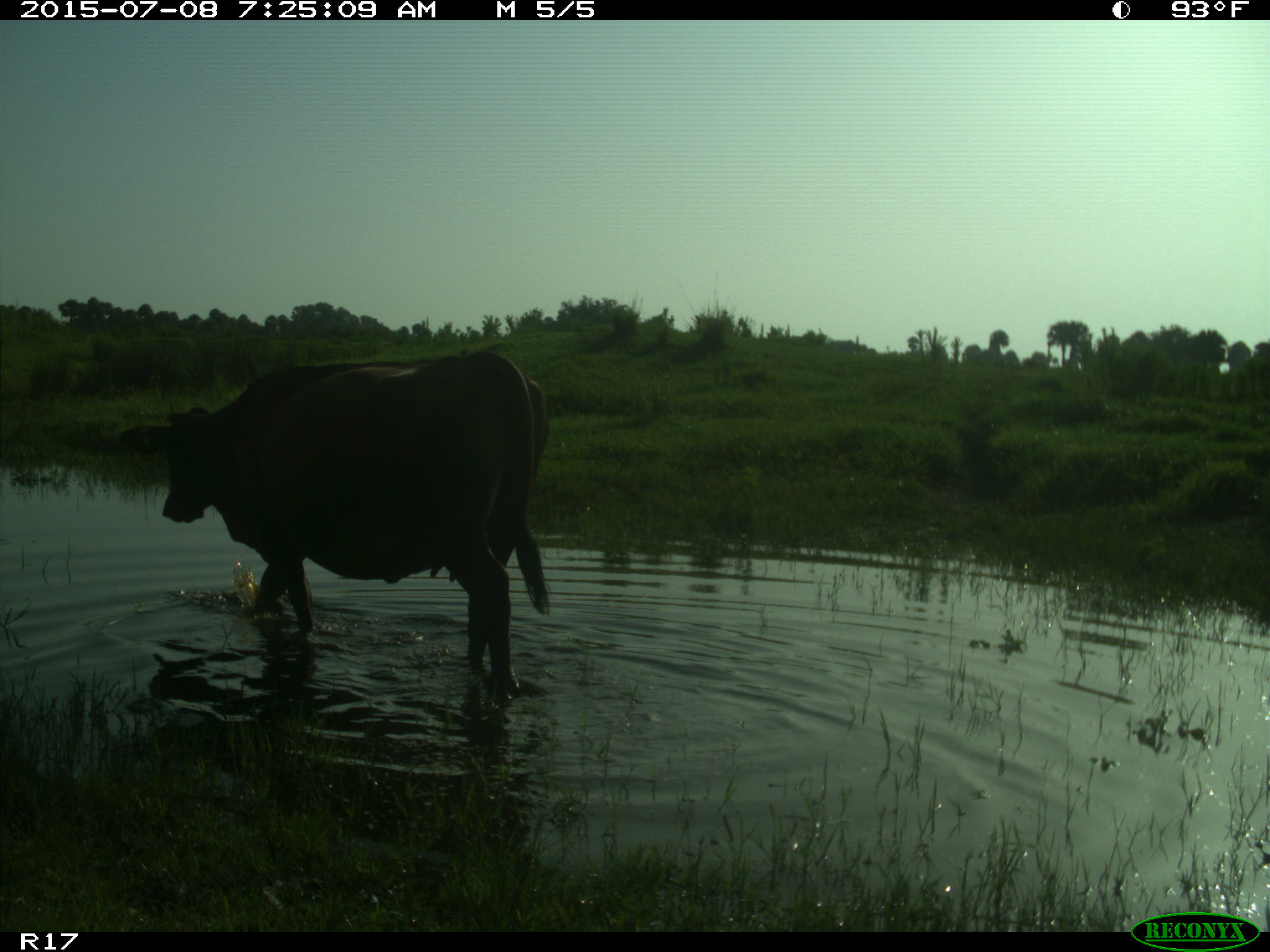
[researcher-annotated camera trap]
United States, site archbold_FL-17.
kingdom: Animalia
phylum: Chordata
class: Mammalia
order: Artiodactyla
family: Bovidae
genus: Bos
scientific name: Bos taurus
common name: domestic cow